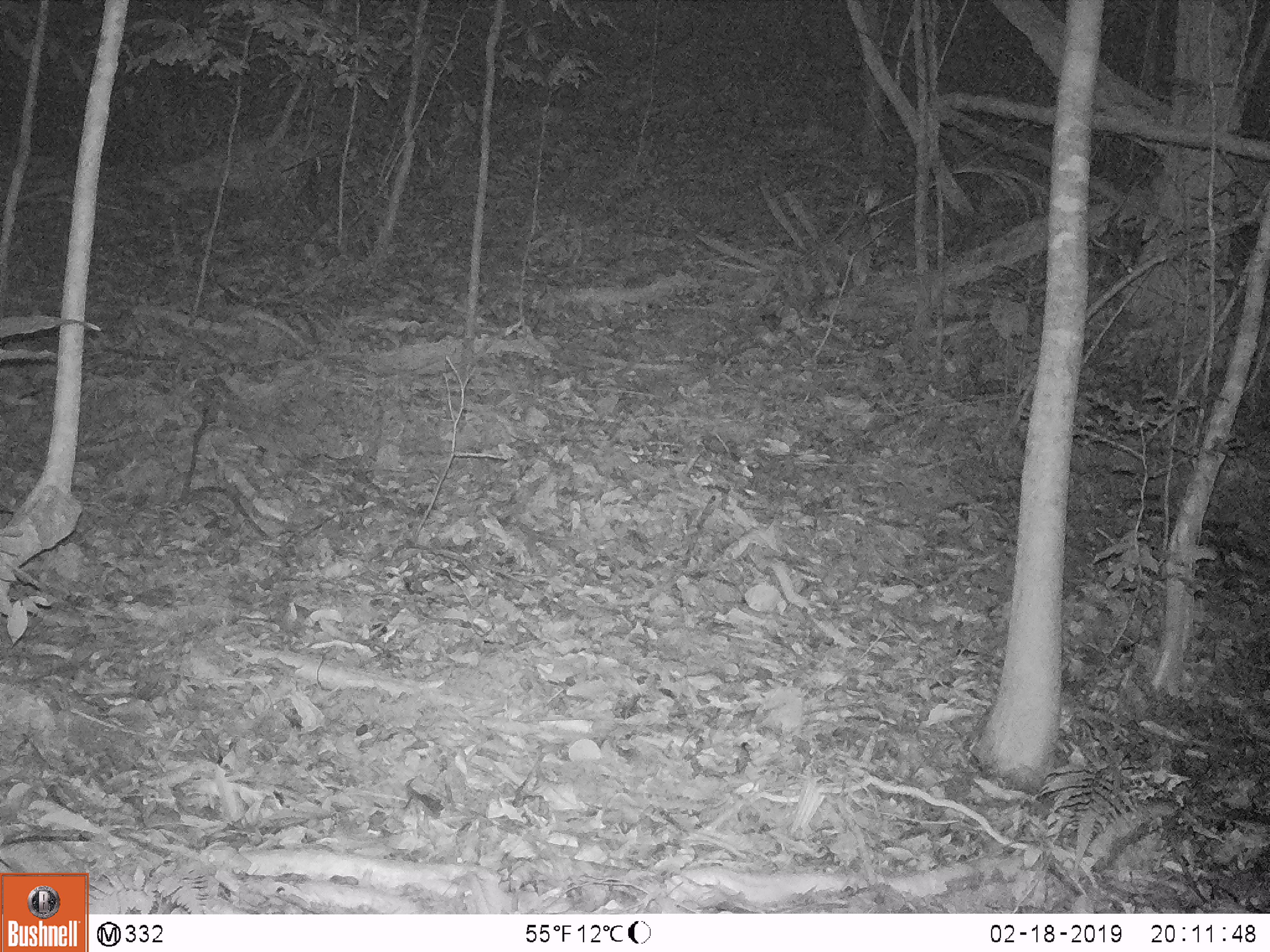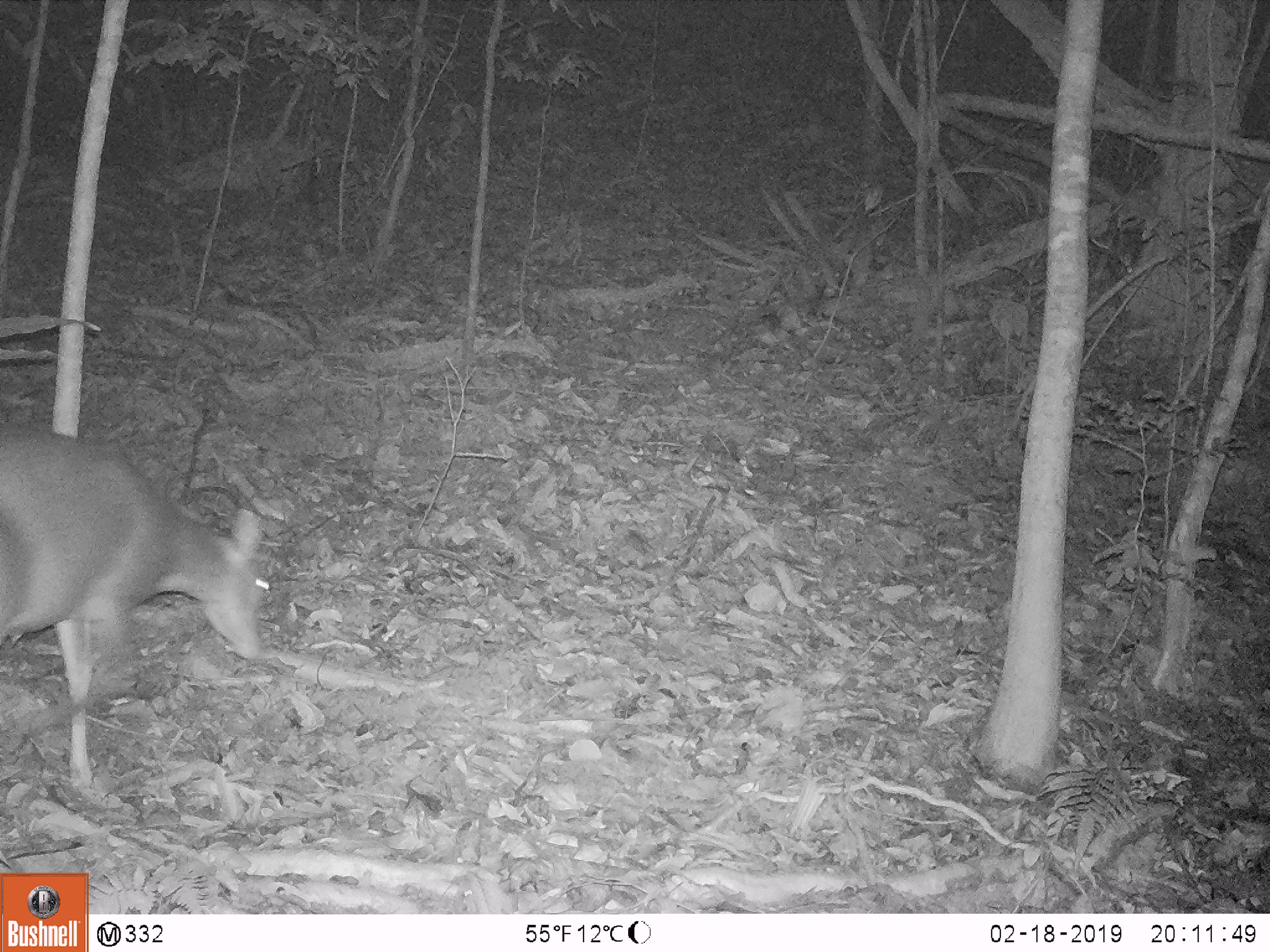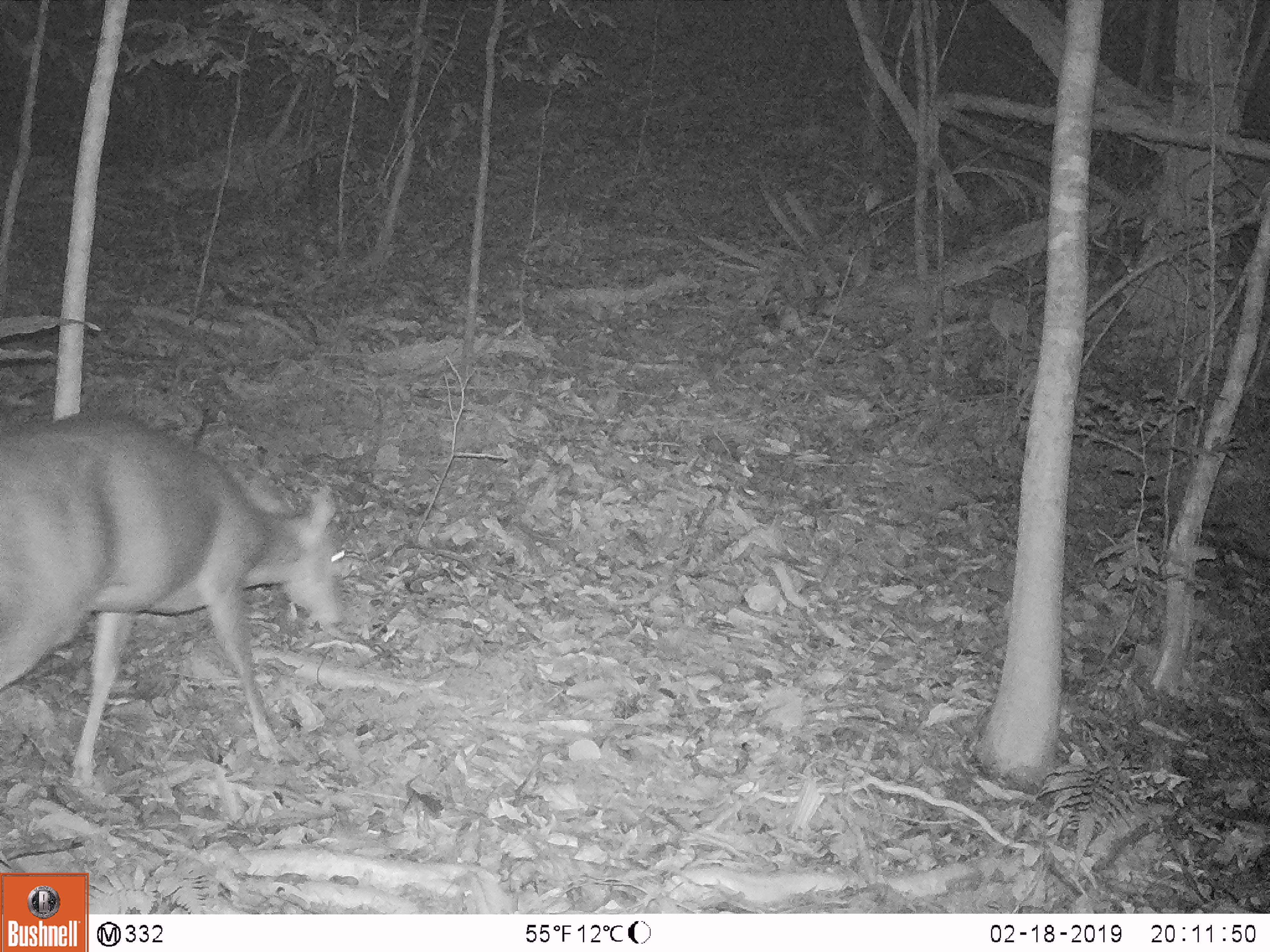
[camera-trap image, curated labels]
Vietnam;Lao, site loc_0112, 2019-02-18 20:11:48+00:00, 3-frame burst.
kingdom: Animalia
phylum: Chordata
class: Mammalia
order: Artiodactyla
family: Cervidae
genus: Muntiacus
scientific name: Muntiacus vuquangensis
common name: large-antlered muntjac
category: large antlered muntjac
Large antlered muntjac (large-antlered muntjac) (Muntiacus vuquangensis). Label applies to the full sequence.